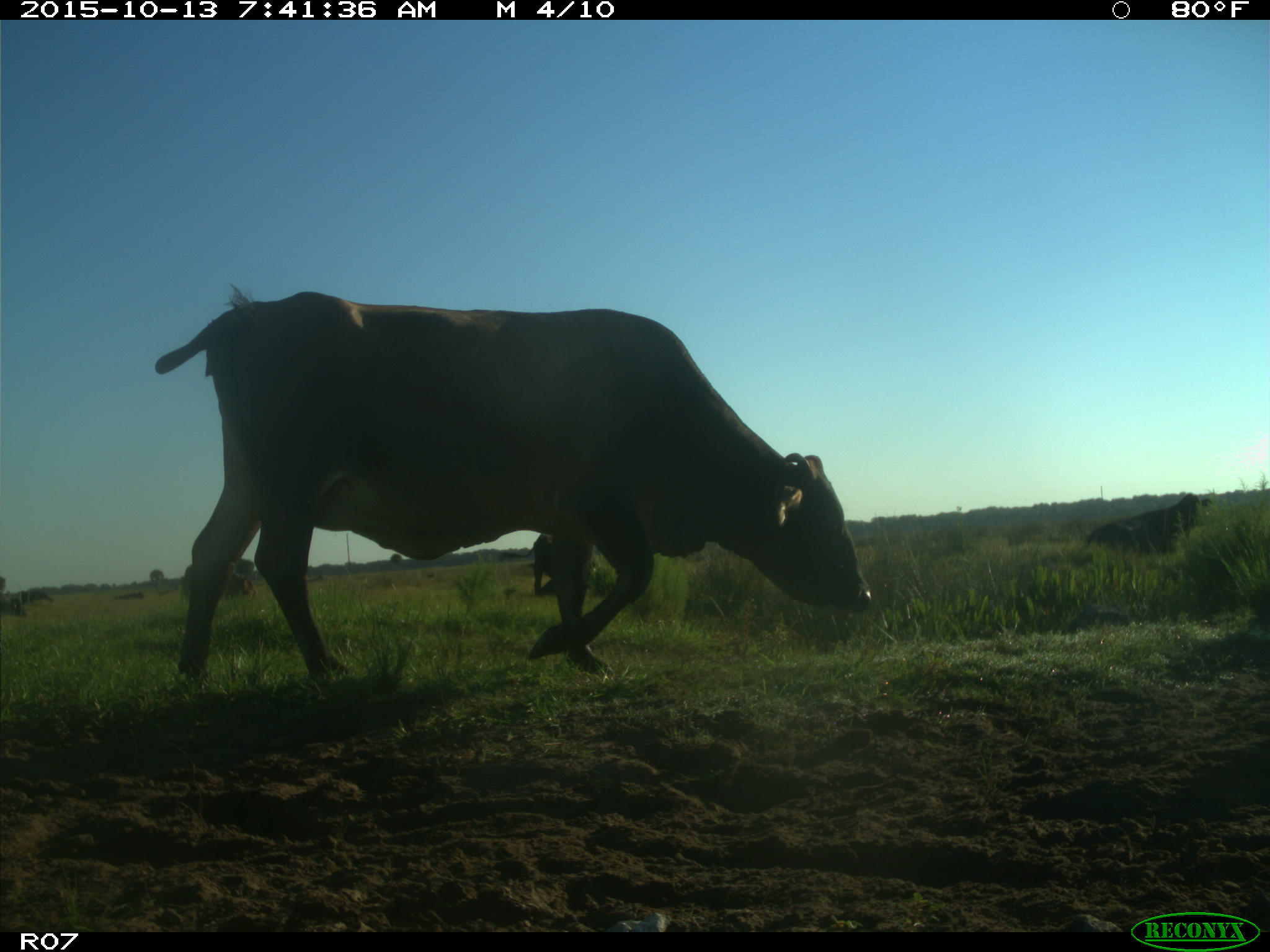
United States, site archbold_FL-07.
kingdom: Animalia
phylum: Chordata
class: Mammalia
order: Artiodactyla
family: Bovidae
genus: Bos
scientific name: Bos taurus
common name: domestic cow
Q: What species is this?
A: Bos taurus (domestic cow).